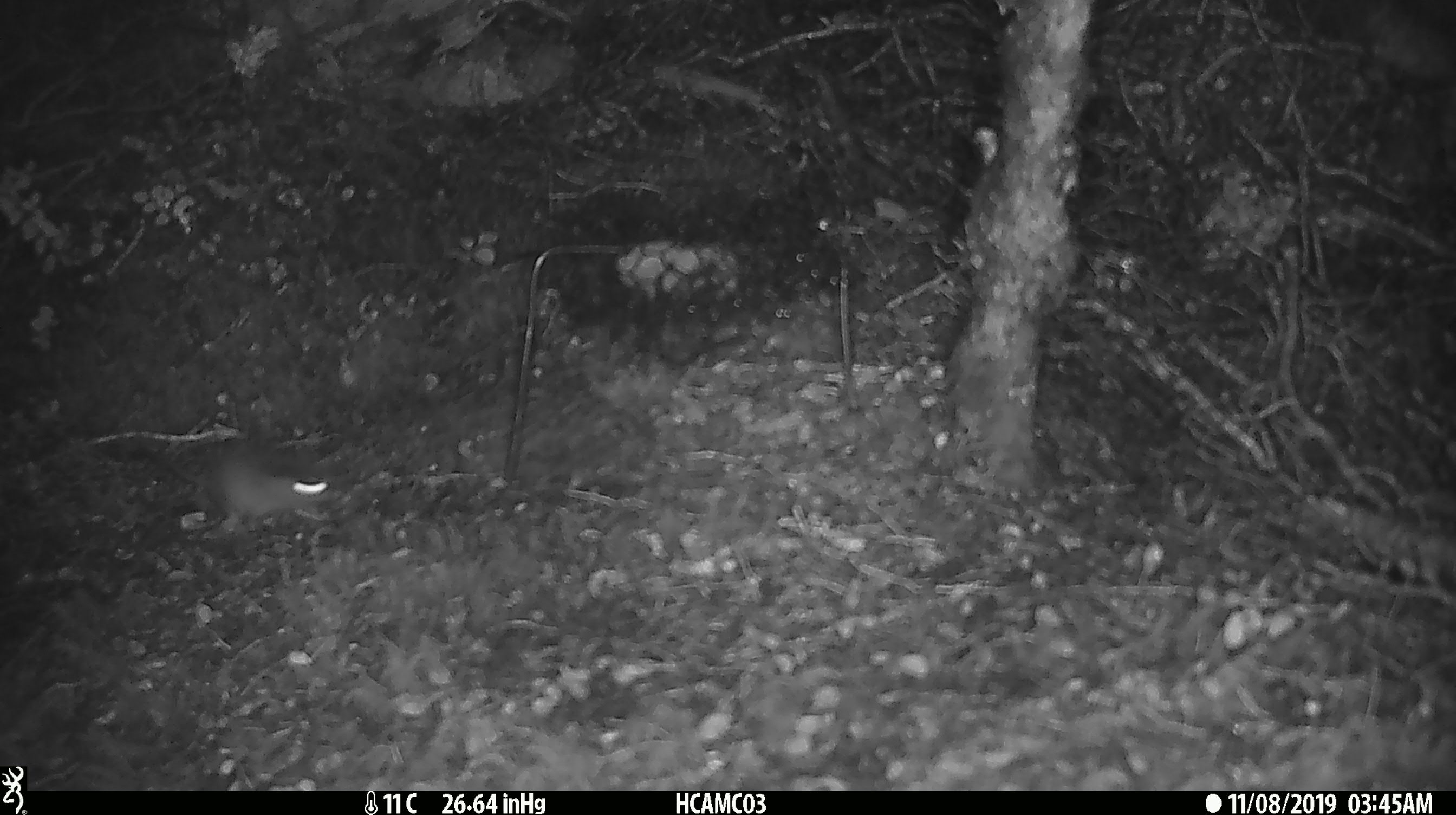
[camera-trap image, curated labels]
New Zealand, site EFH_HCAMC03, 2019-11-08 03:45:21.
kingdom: Animalia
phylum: Chordata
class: Mammalia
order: Rodentia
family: Muridae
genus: Mus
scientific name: Mus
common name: mouse